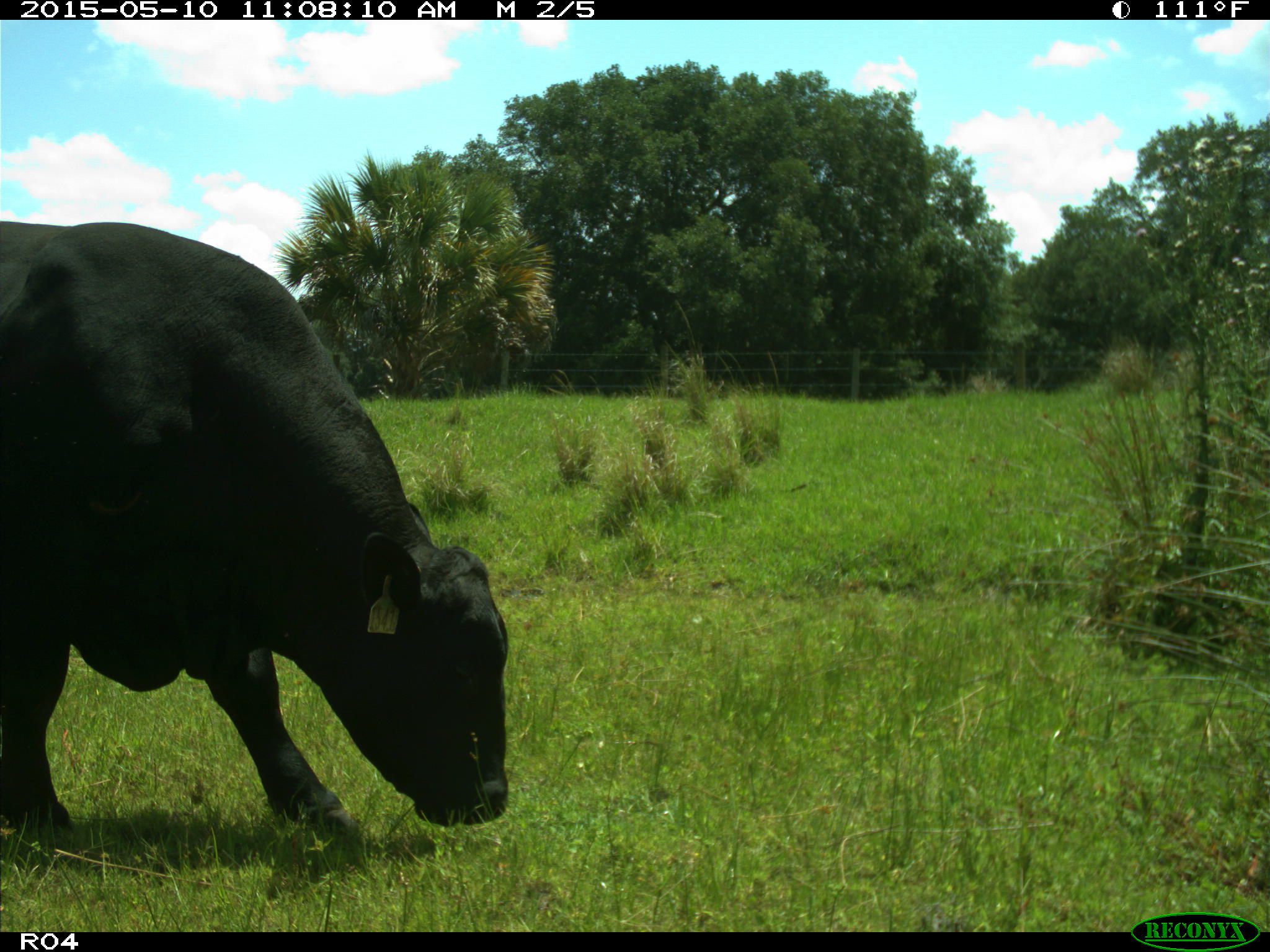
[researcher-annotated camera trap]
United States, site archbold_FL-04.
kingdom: Animalia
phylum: Chordata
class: Mammalia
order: Artiodactyla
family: Bovidae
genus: Bos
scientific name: Bos taurus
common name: domestic cow